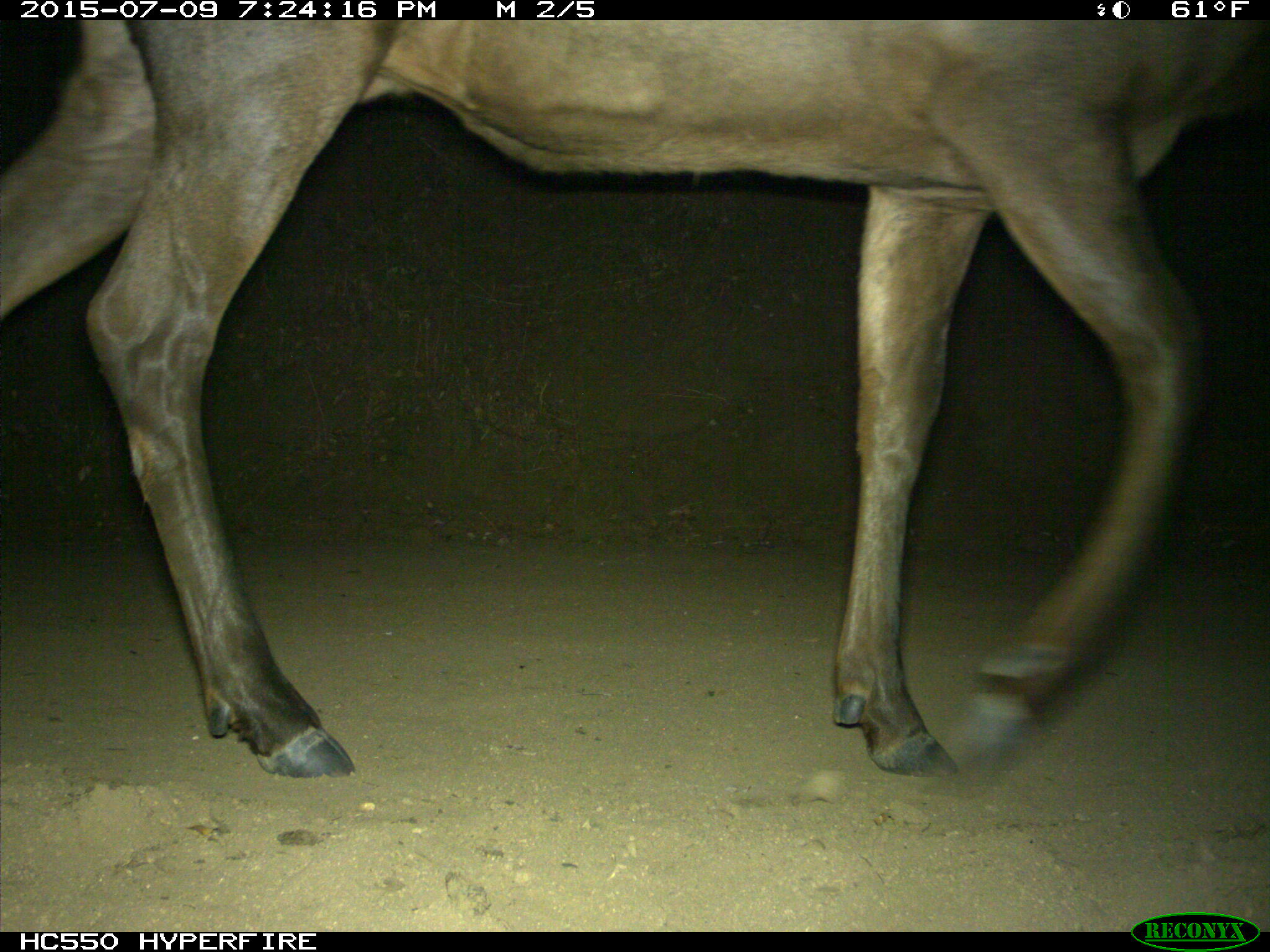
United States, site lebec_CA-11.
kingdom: Animalia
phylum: Chordata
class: Mammalia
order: Artiodactyla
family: Cervidae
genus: Cervus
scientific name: Cervus canadensis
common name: elk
Cervus canadensis (elk).